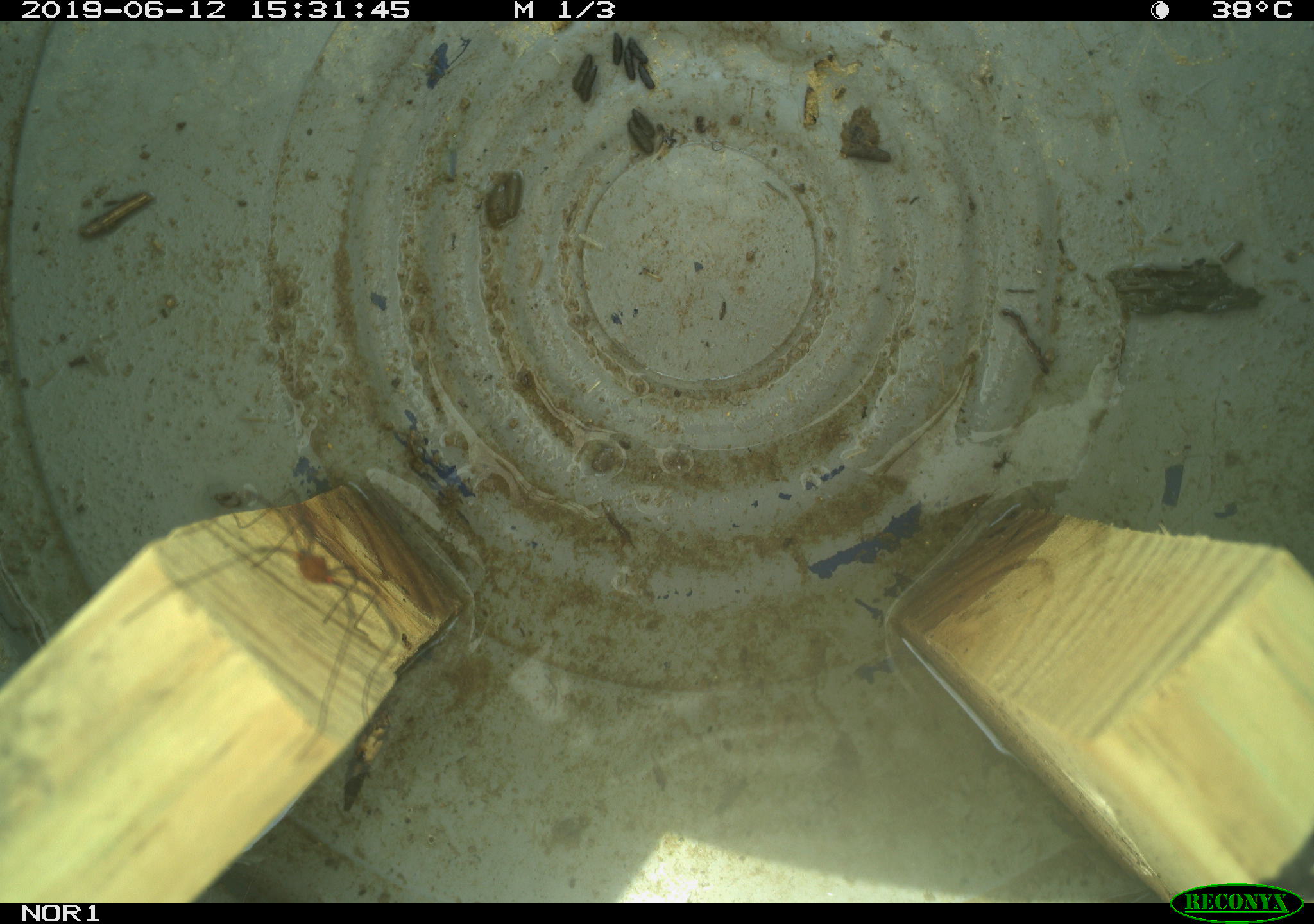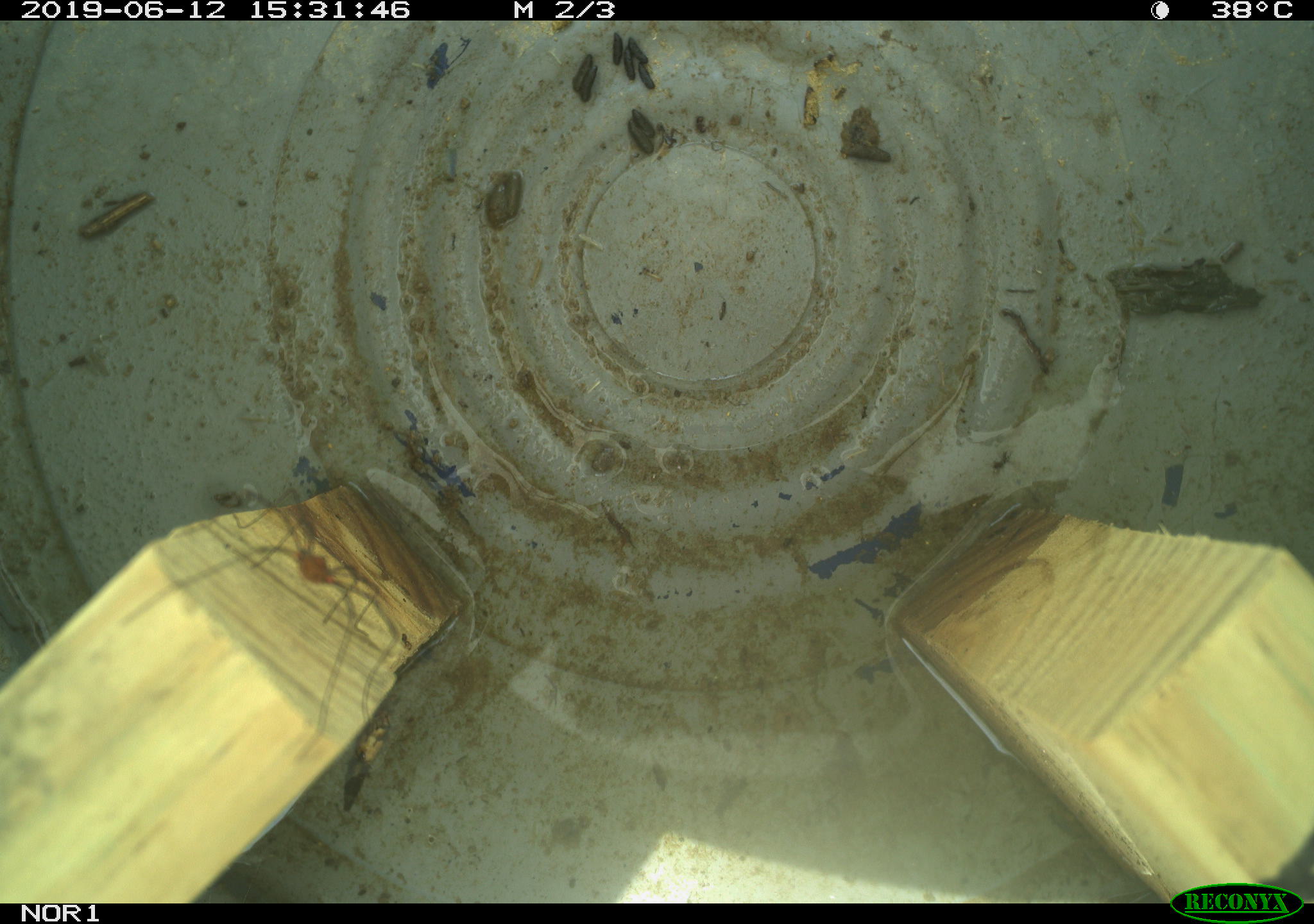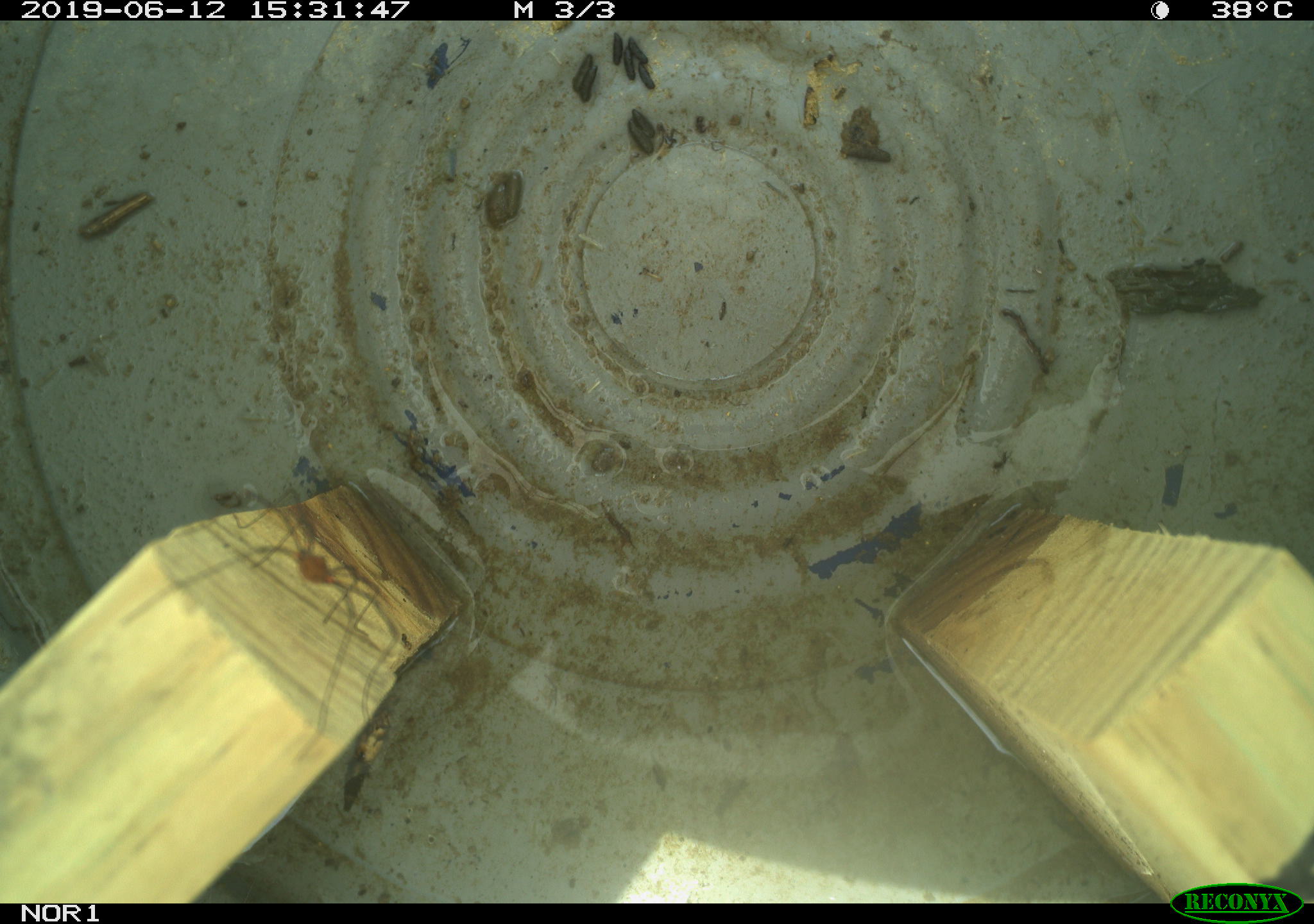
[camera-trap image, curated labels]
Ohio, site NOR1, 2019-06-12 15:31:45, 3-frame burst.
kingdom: Animalia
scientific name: Animalia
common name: animal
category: invertebrate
Invertebrate (animal) (Animalia).